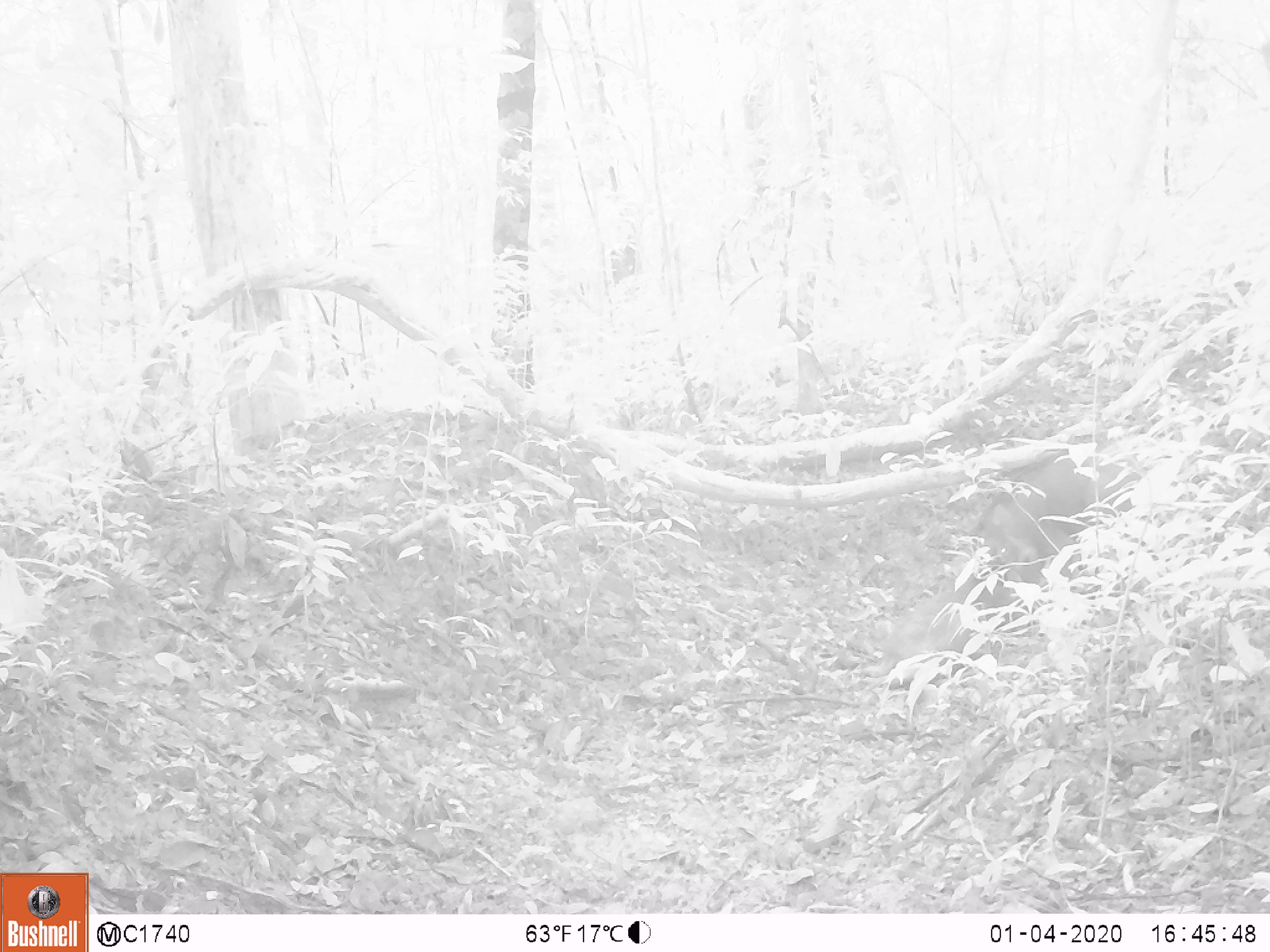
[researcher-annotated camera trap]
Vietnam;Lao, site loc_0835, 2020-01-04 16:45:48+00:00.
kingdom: Animalia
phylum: Chordata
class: Mammalia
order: Artiodactyla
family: Suidae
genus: Sus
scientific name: Sus scrofa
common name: eurasian wild pig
Eurasian wild pig (Sus scrofa). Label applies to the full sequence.